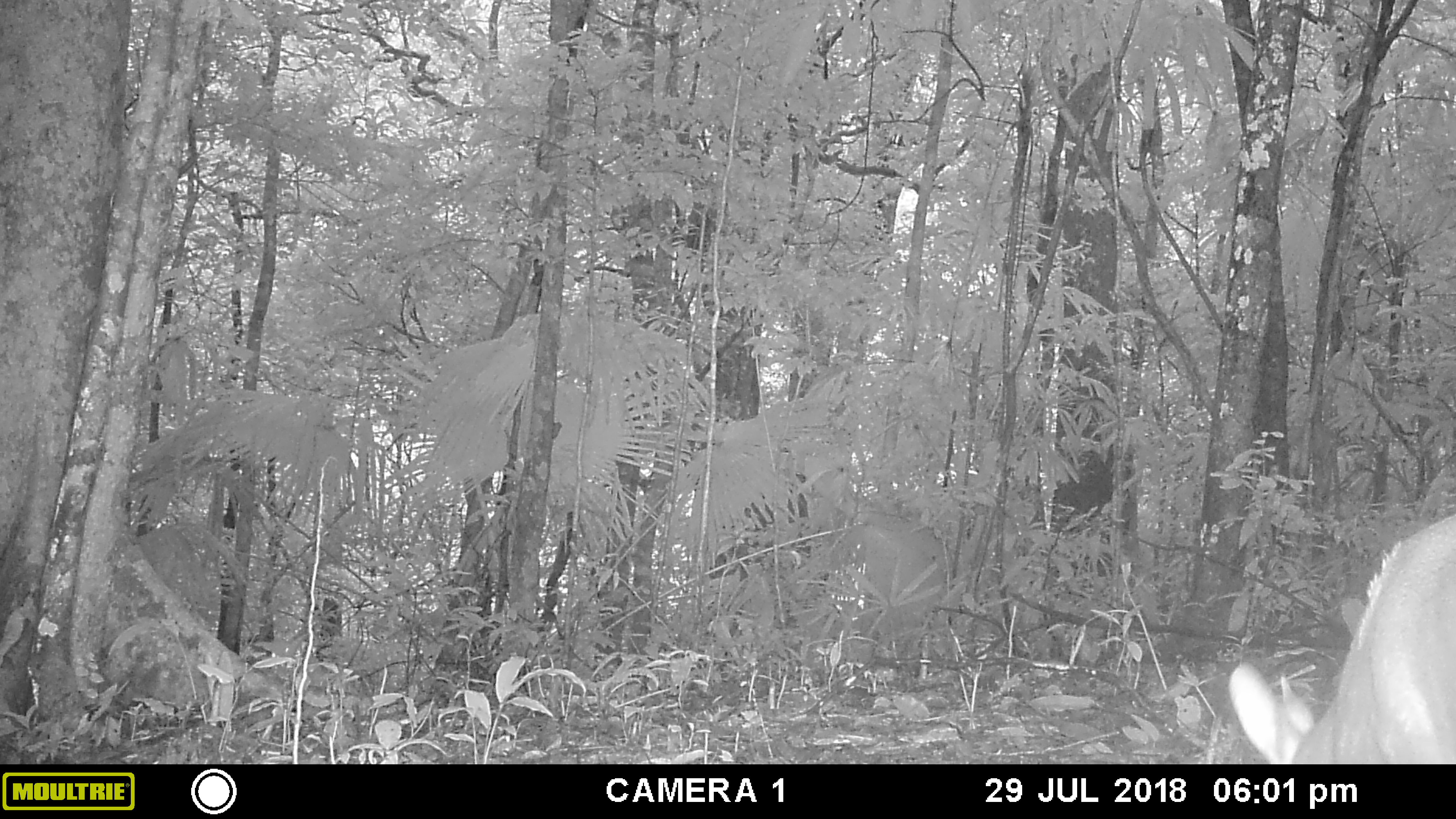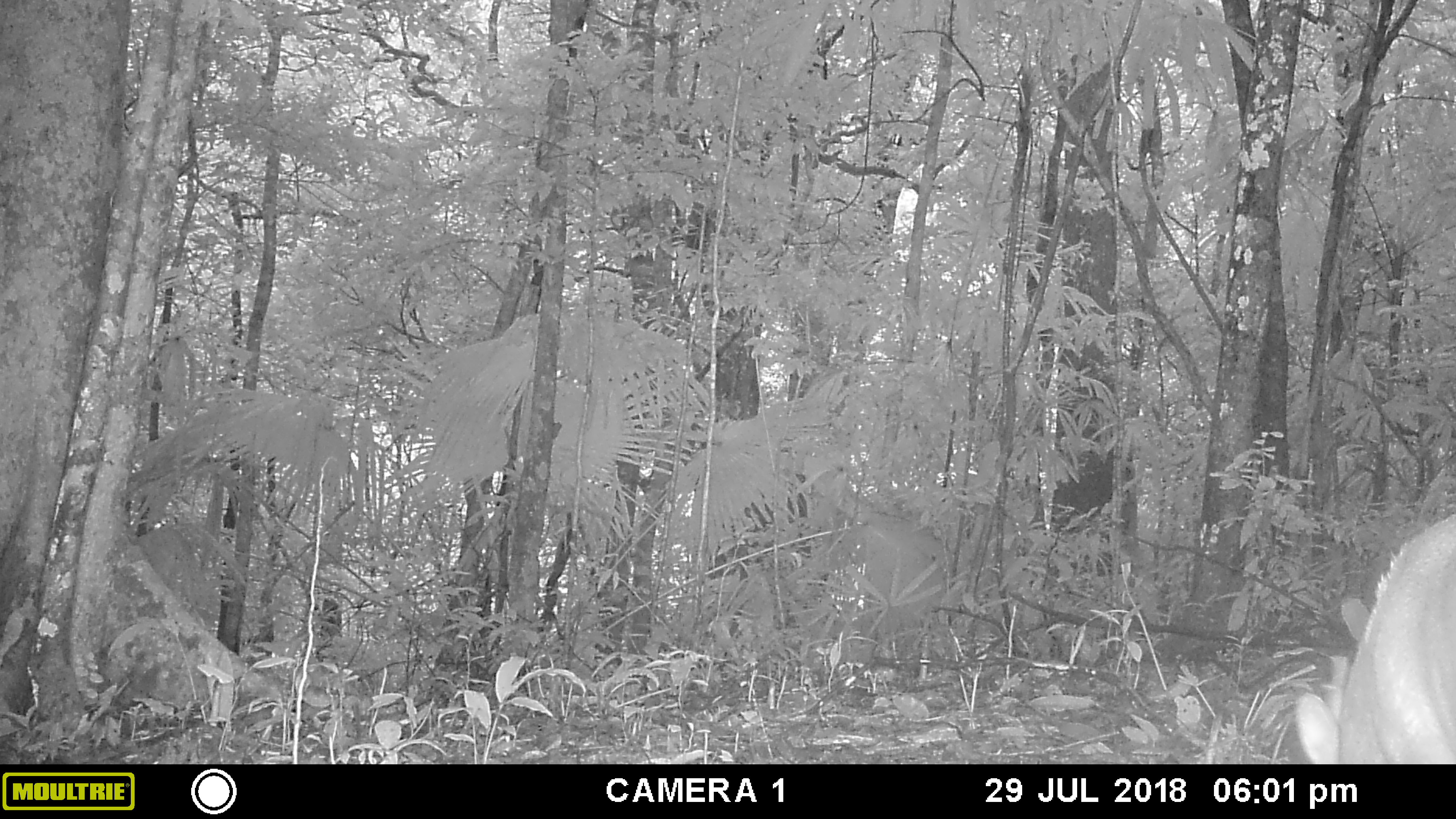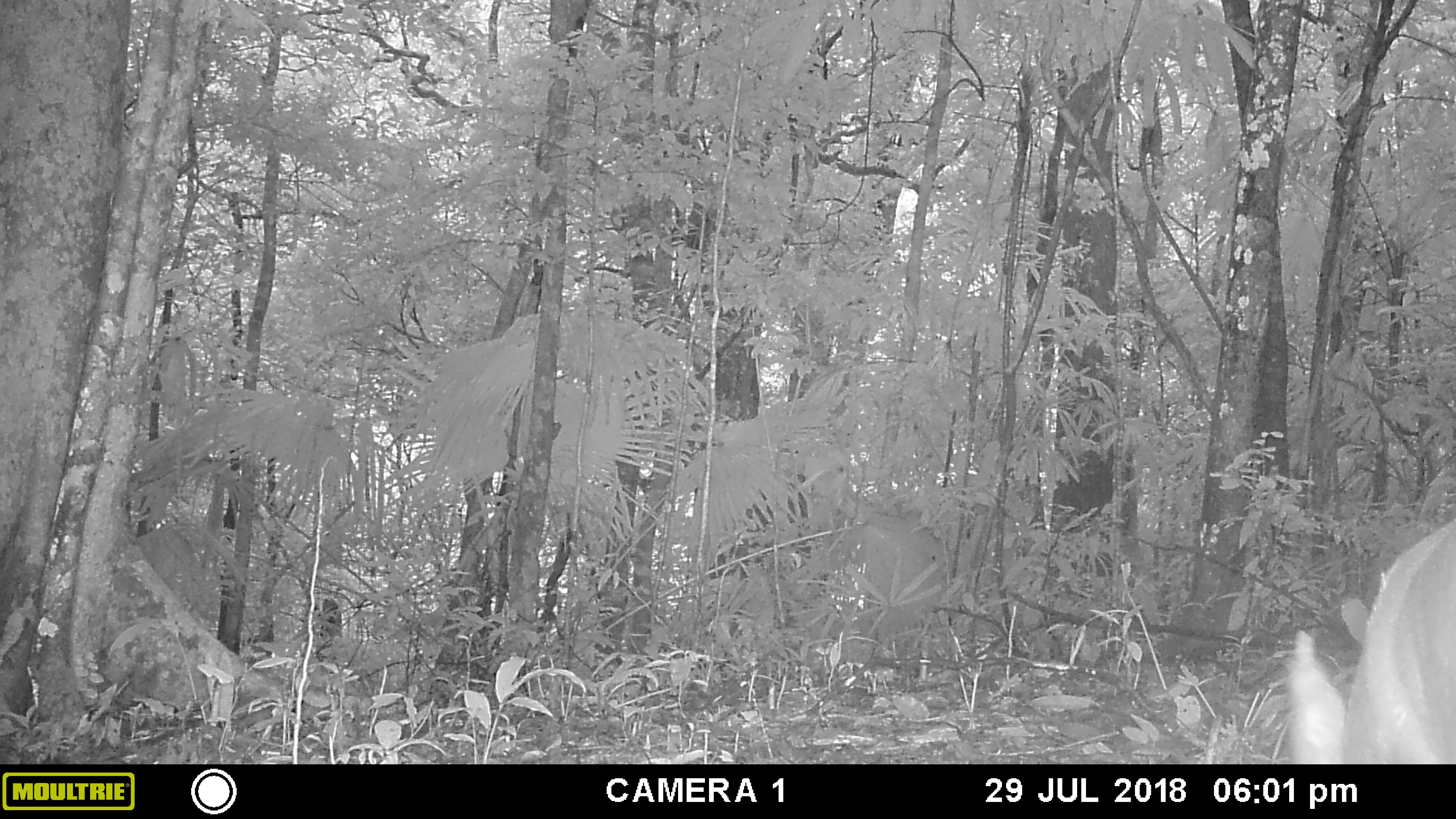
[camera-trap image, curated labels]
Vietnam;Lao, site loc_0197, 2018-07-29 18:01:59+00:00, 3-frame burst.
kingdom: Animalia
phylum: Chordata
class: Mammalia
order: Artiodactyla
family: Cervidae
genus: Muntiacus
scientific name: Muntiacus vuquangensis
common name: large-antlered muntjac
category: large antlered muntjac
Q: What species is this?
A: Large antlered muntjac (large-antlered muntjac) (Muntiacus vuquangensis).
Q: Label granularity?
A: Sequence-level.